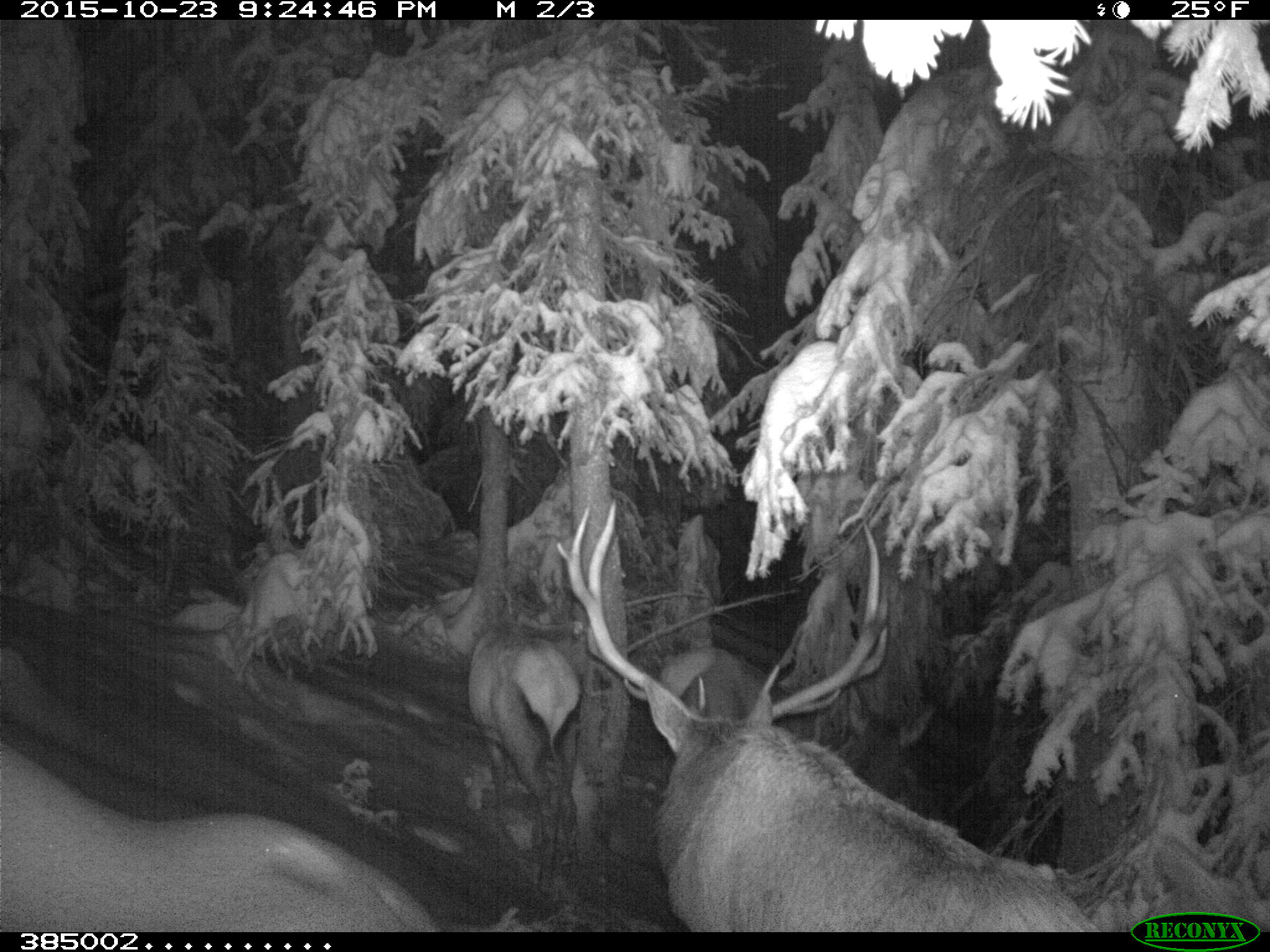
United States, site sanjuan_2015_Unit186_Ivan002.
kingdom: Animalia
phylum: Chordata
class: Mammalia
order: Artiodactyla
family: Cervidae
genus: Cervus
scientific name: Cervus elaphus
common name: red deer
Cervus elaphus (red deer).